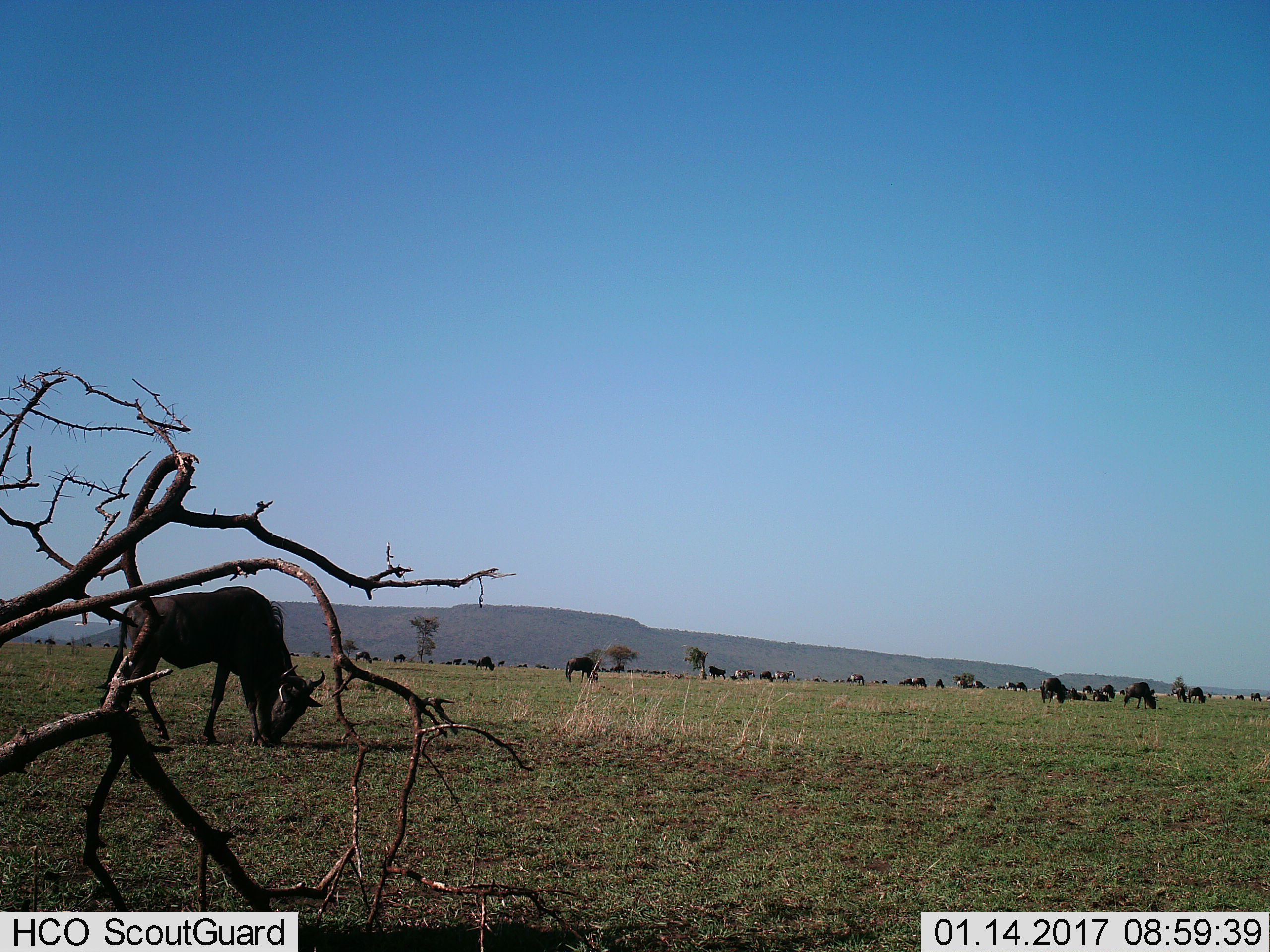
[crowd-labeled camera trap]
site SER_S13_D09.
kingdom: Animalia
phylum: Chordata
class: Mammalia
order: Artiodactyla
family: Bovidae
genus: Connochaetes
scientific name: Connochaetes taurinus taurinus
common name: blue wildebeest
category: wildebeestblue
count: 11-50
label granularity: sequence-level